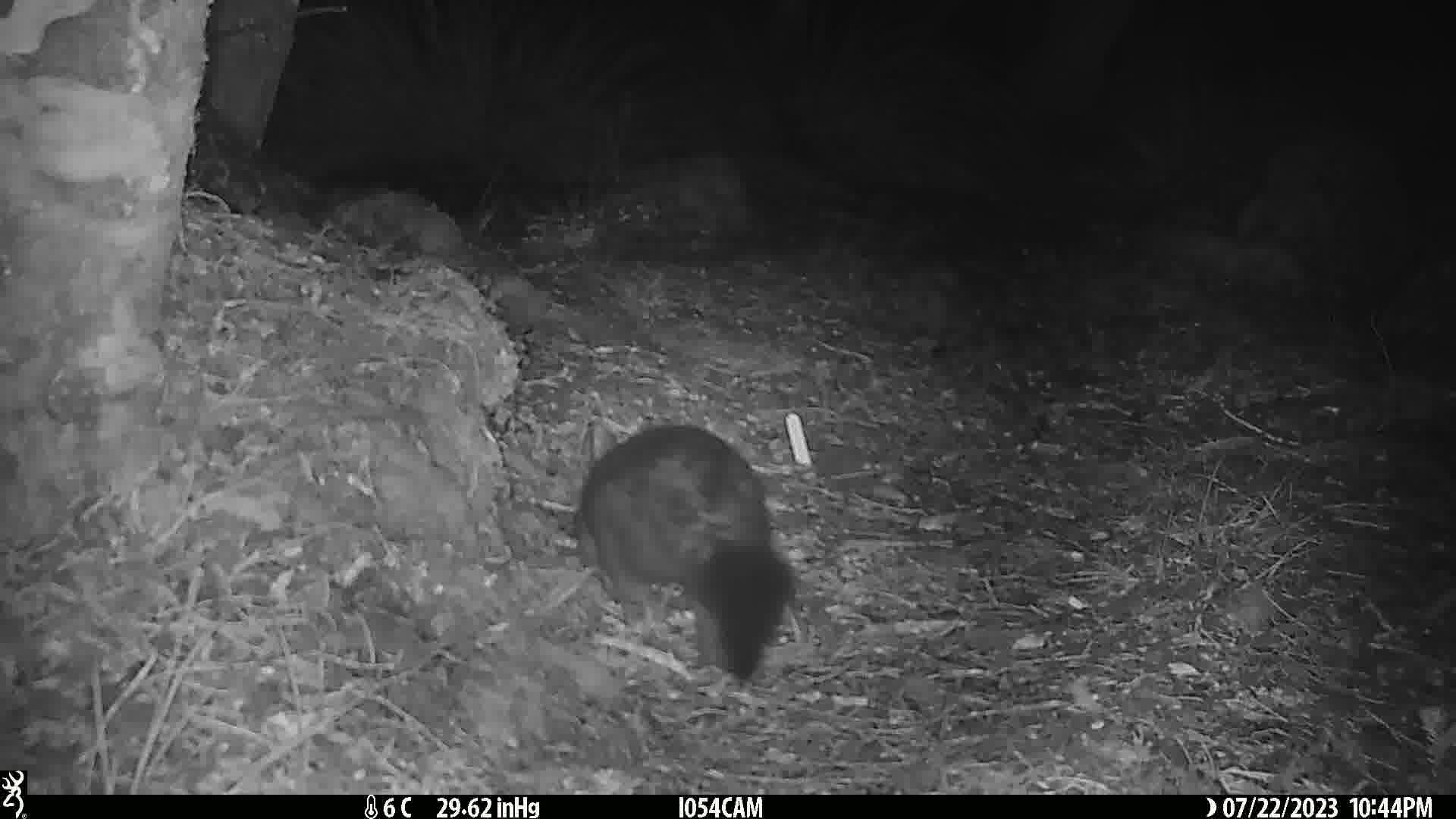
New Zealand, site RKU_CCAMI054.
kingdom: Animalia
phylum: Chordata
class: Mammalia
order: Diprotodontia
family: Phalangeridae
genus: Trichosurus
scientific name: Trichosurus vulpecula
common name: common brushtail possum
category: possum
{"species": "possum (common brushtail possum) (Trichosurus vulpecula)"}